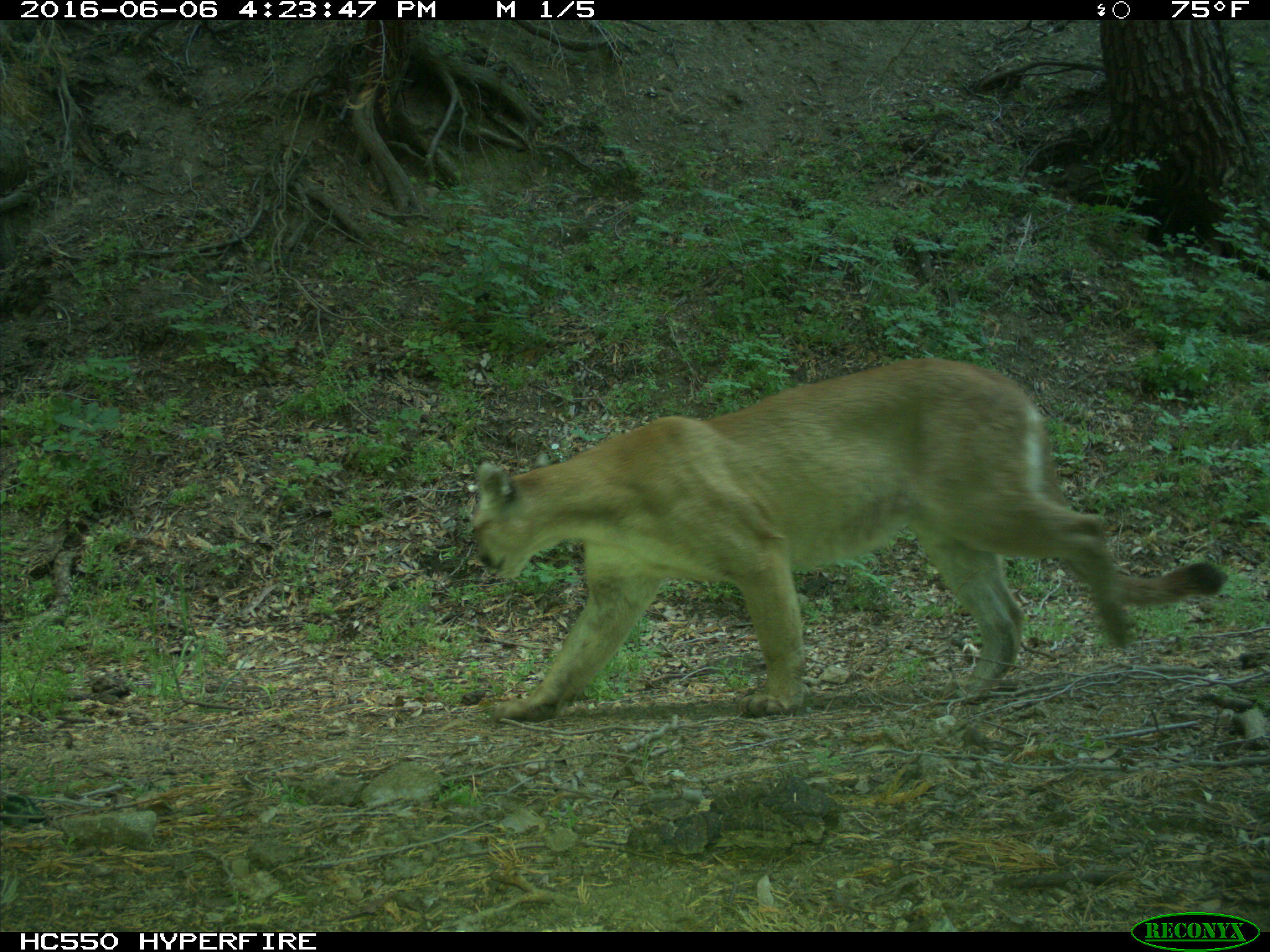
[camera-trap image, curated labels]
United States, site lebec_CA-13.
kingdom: Animalia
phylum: Chordata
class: Mammalia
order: Carnivora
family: Felidae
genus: Puma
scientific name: Puma concolor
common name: mountain lion